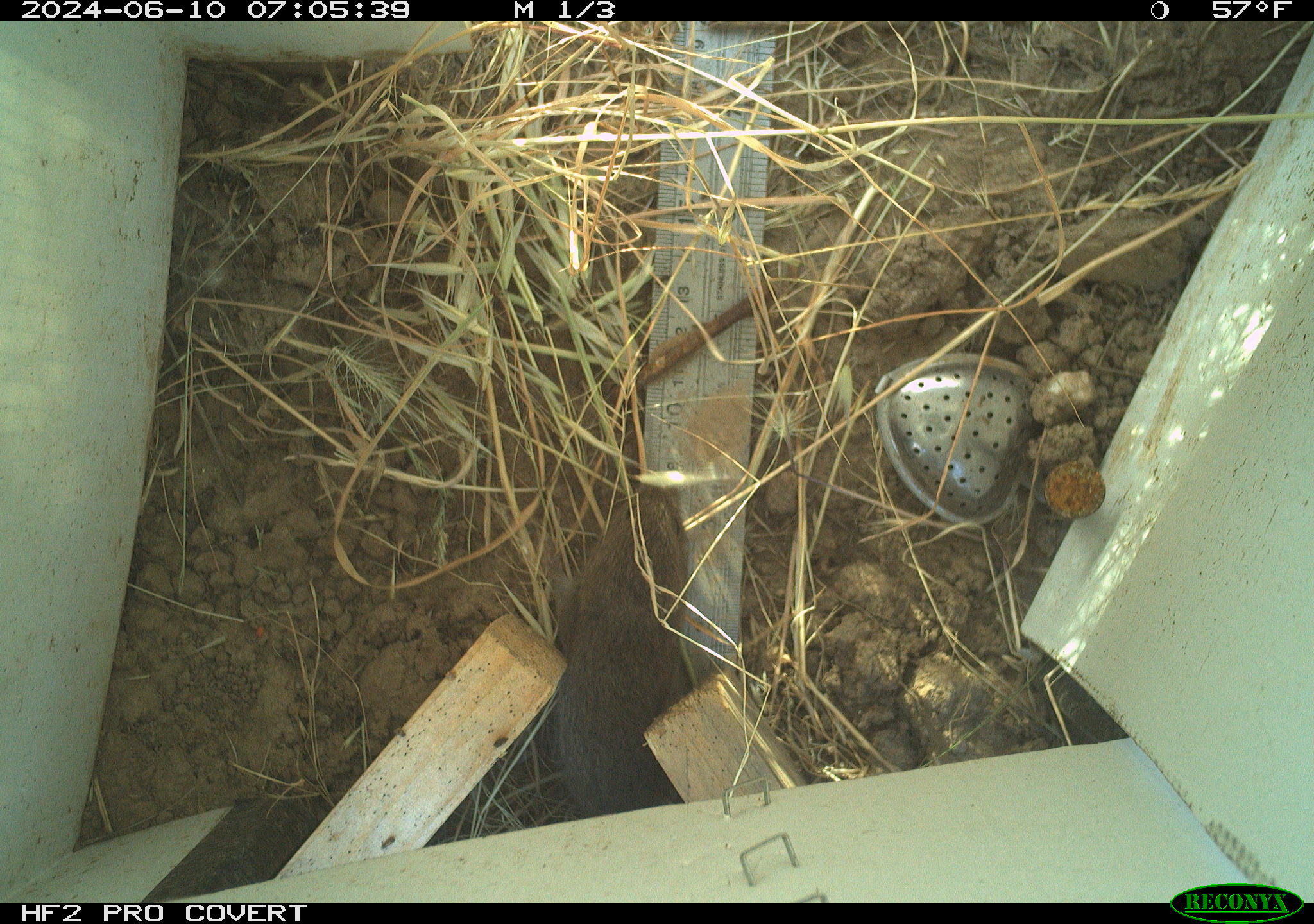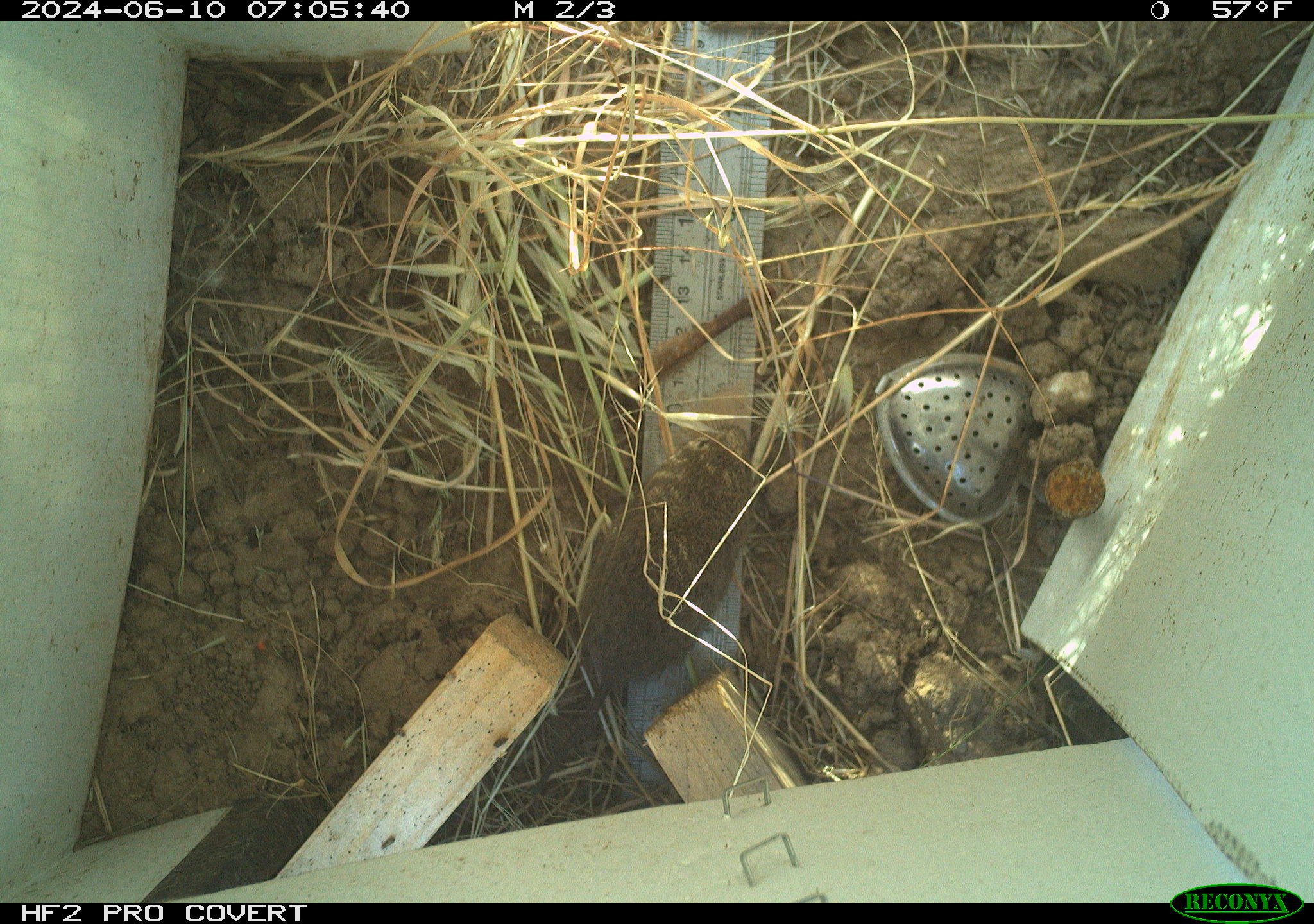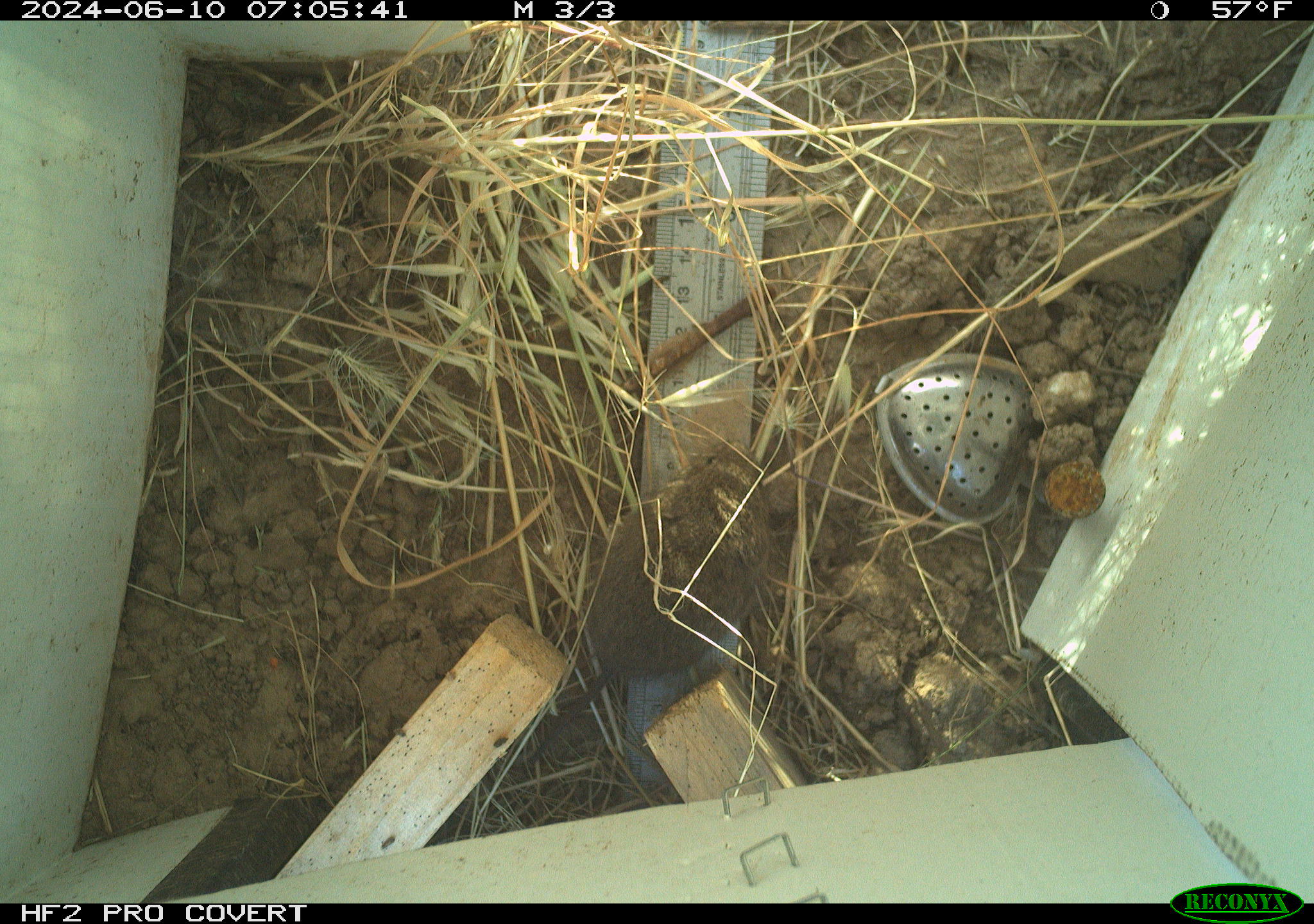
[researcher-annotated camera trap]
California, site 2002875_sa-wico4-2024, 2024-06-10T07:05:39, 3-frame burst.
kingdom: Animalia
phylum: Chordata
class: Mammalia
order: Rodentia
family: Cricetidae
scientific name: Arvicolinae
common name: voles, lemmings, and muskrats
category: arvicolinae subfamily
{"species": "arvicolinae subfamily (voles, lemmings, and muskrats) (Arvicolinae)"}